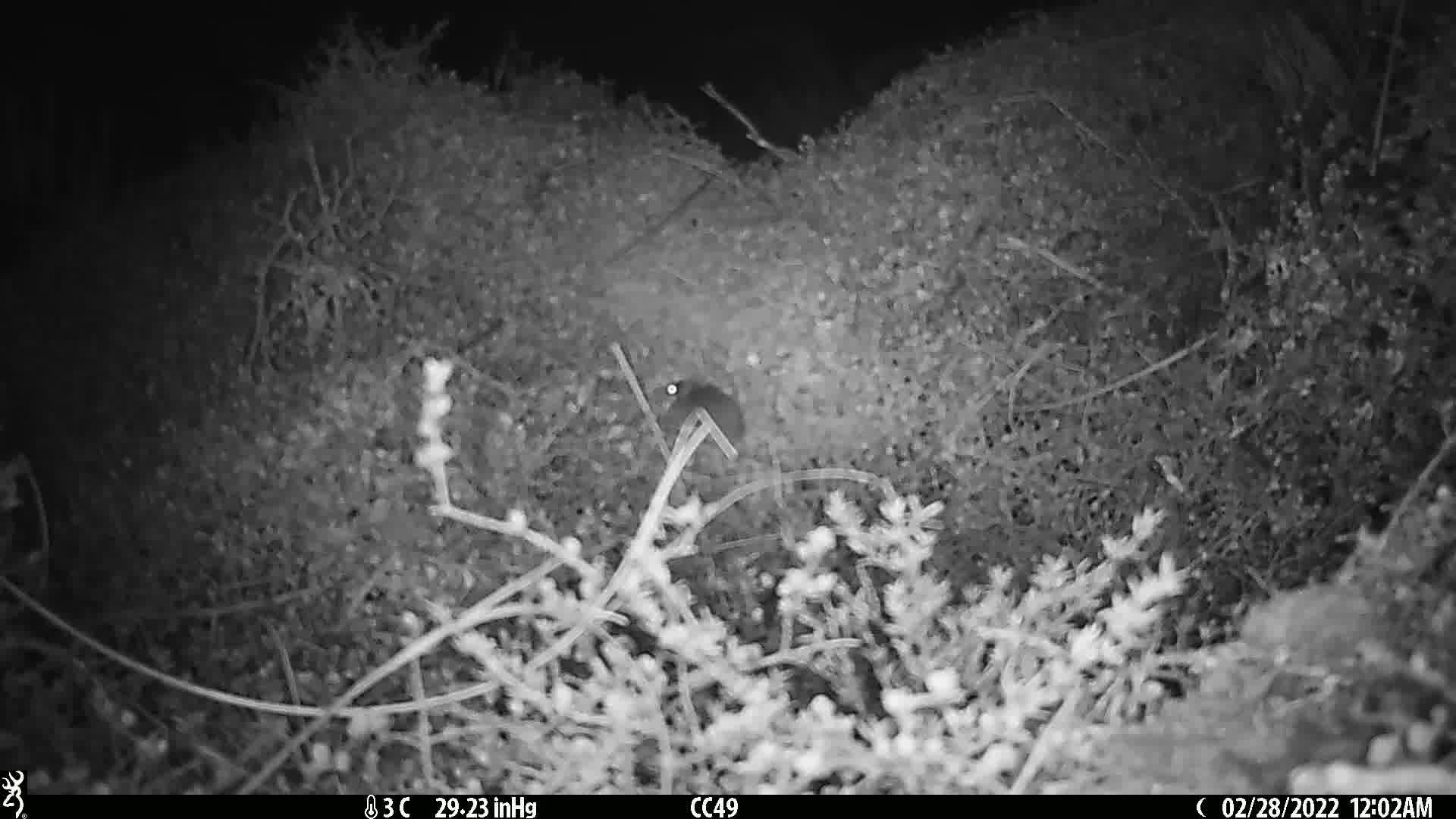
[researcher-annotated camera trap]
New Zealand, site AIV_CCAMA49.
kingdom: Animalia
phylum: Chordata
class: Mammalia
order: Rodentia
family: Muridae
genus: Mus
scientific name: Mus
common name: mouse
Mouse (Mus).